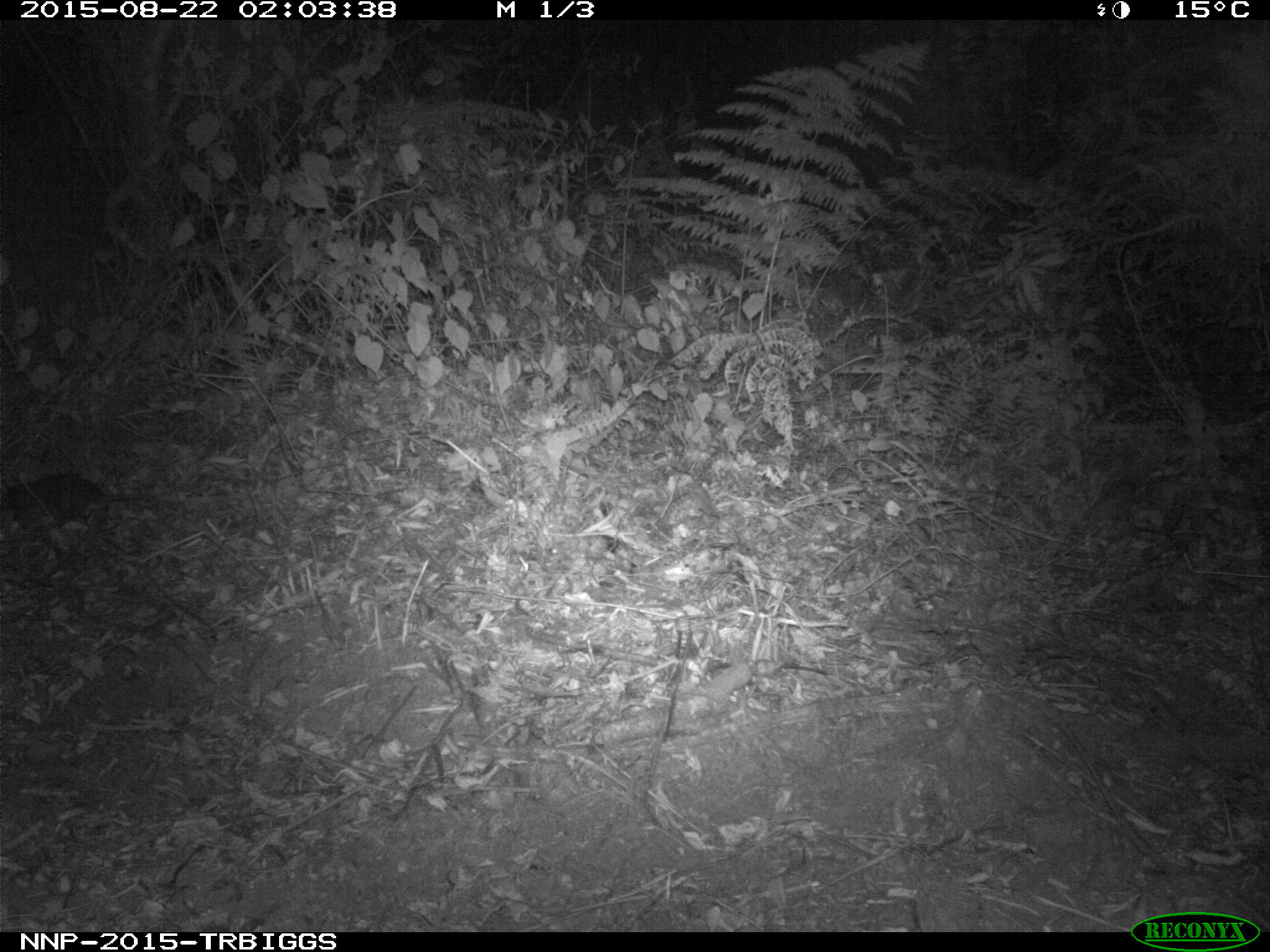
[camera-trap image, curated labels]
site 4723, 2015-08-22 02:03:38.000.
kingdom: Animalia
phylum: Chordata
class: Mammalia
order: Rodentia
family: Nesomyidae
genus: Cricetomys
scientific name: Cricetomys gambianus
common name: african giant pouched rat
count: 1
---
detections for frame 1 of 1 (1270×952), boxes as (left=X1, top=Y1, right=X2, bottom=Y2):
cricetomys gambianus: (left=0, top=473, right=141, bottom=529)